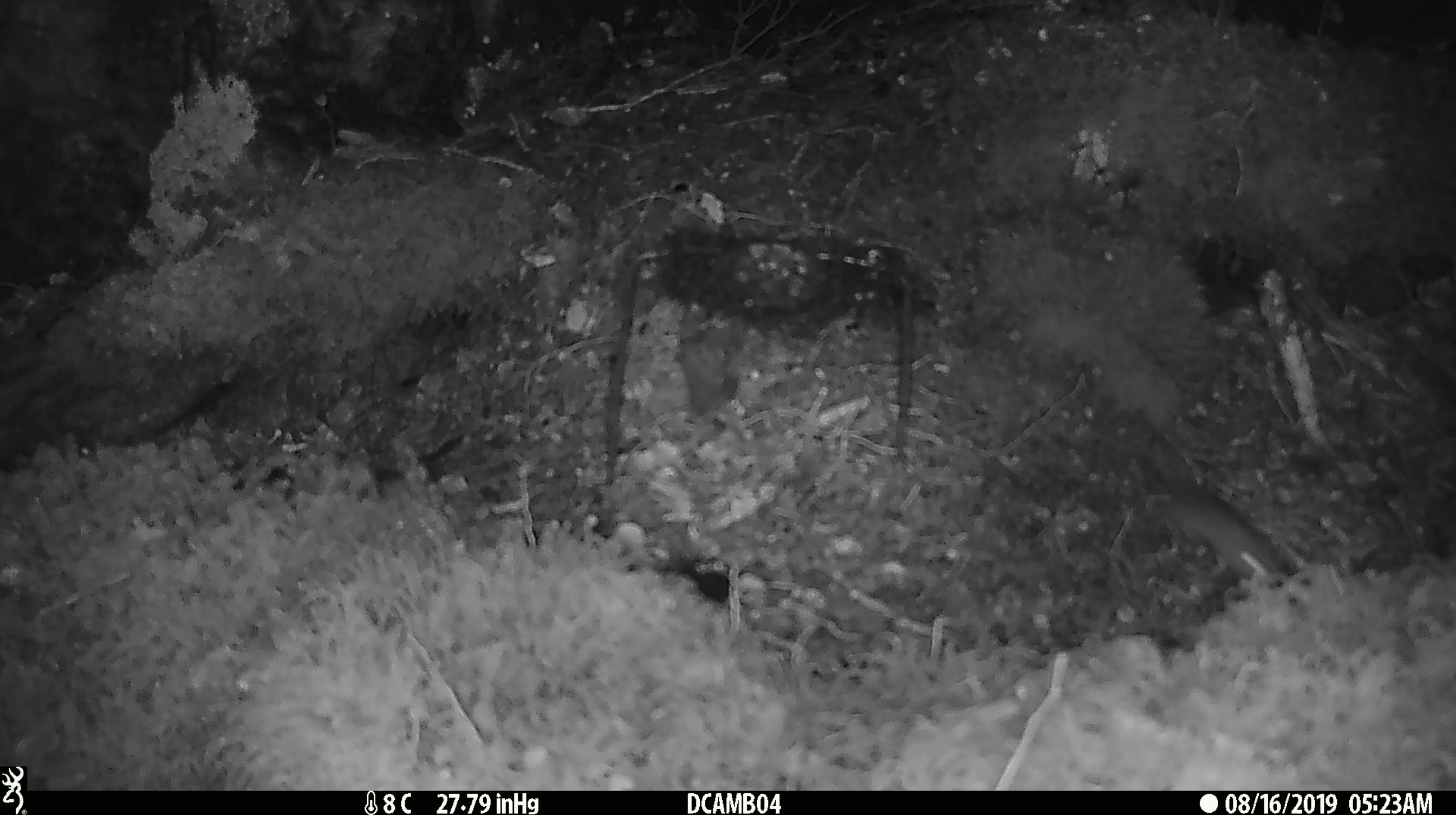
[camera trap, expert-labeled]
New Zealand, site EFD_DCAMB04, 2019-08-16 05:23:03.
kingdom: Animalia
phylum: Chordata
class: Mammalia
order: Rodentia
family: Muridae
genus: Mus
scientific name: Mus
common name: mouse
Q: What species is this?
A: Mouse (Mus).